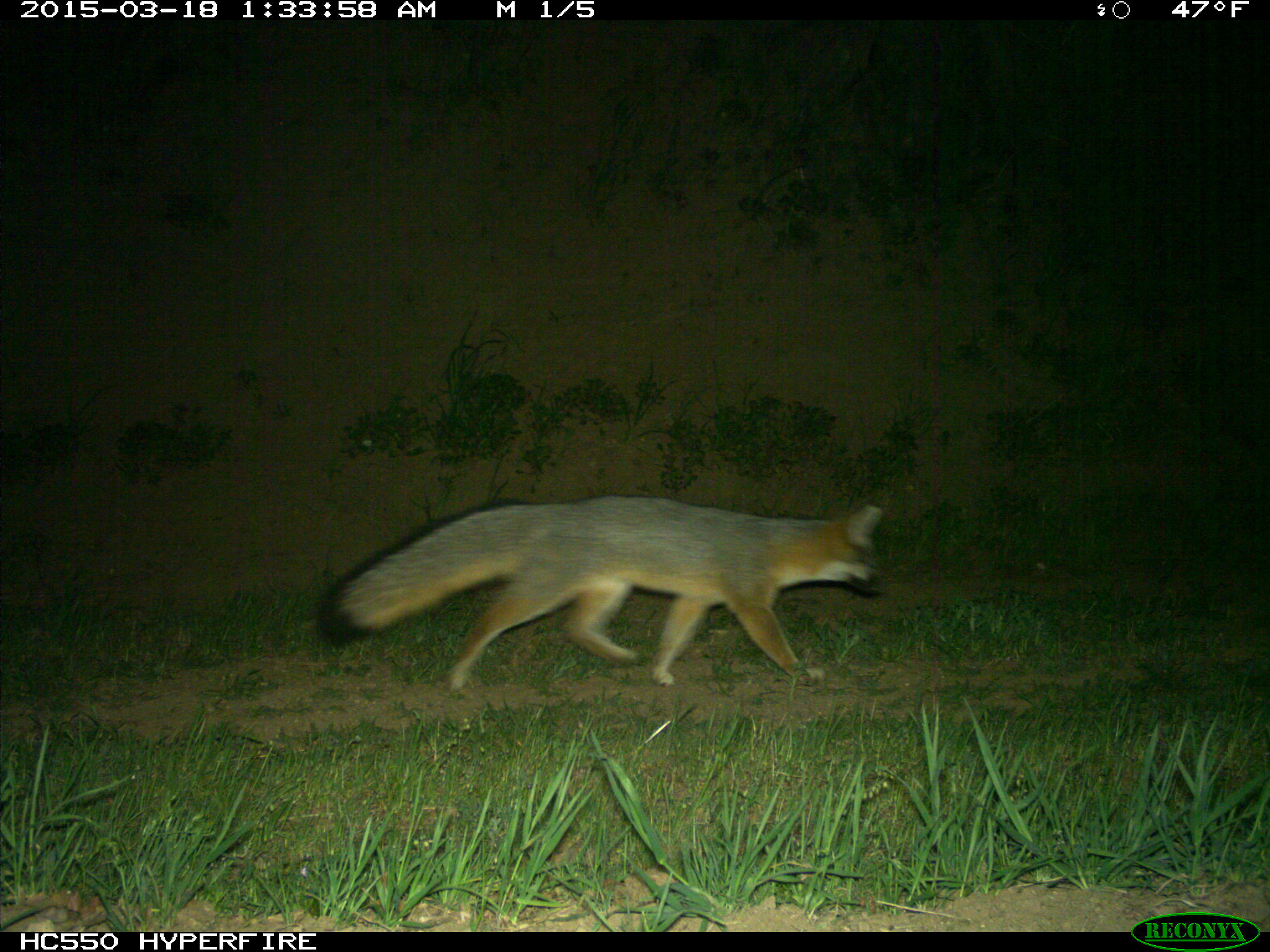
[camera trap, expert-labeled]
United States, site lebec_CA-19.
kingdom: Animalia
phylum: Chordata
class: Mammalia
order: Carnivora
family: Canidae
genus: Urocyon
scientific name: Urocyon cinereoargenteus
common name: gray fox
Urocyon cinereoargenteus (gray fox).